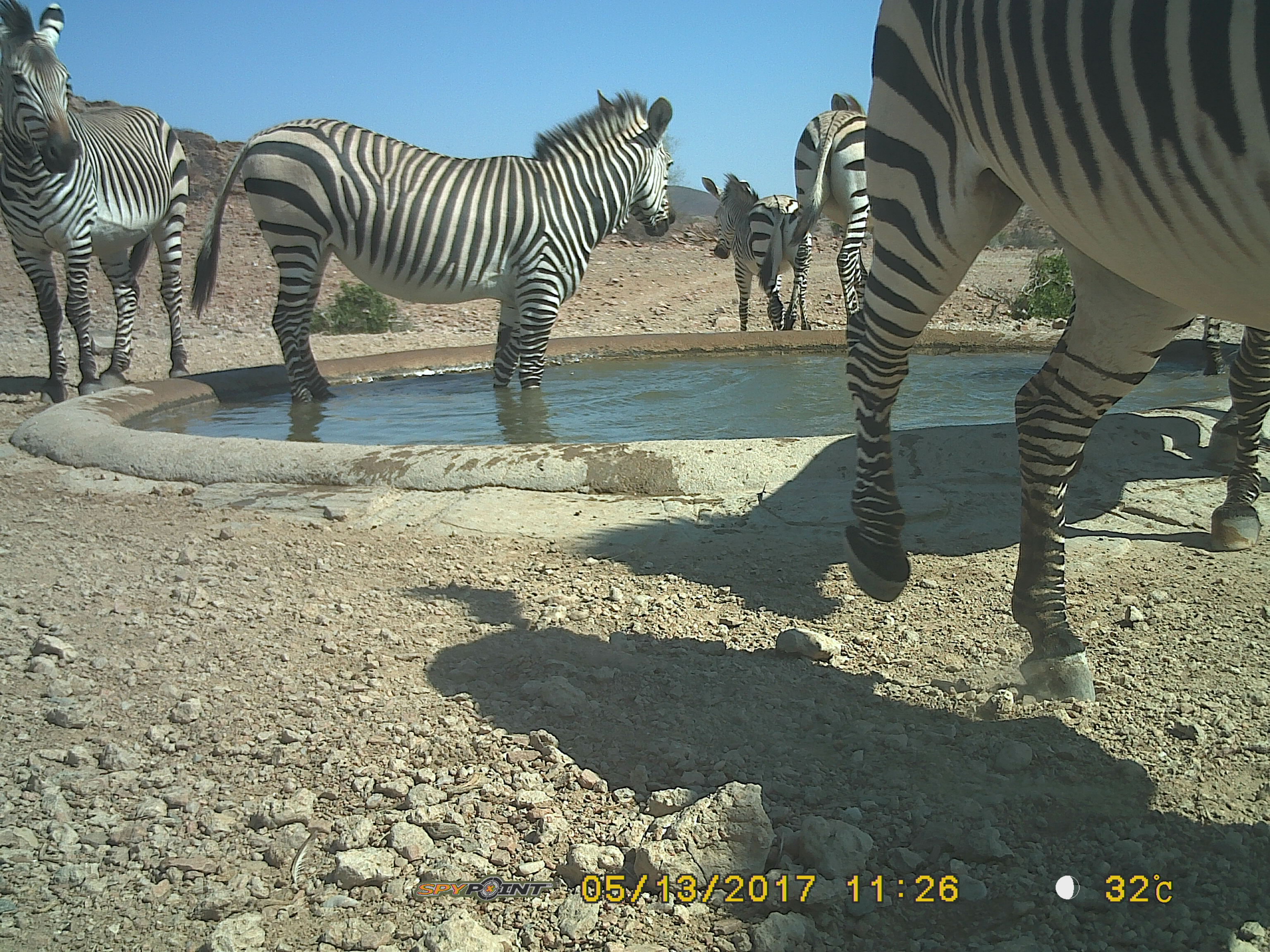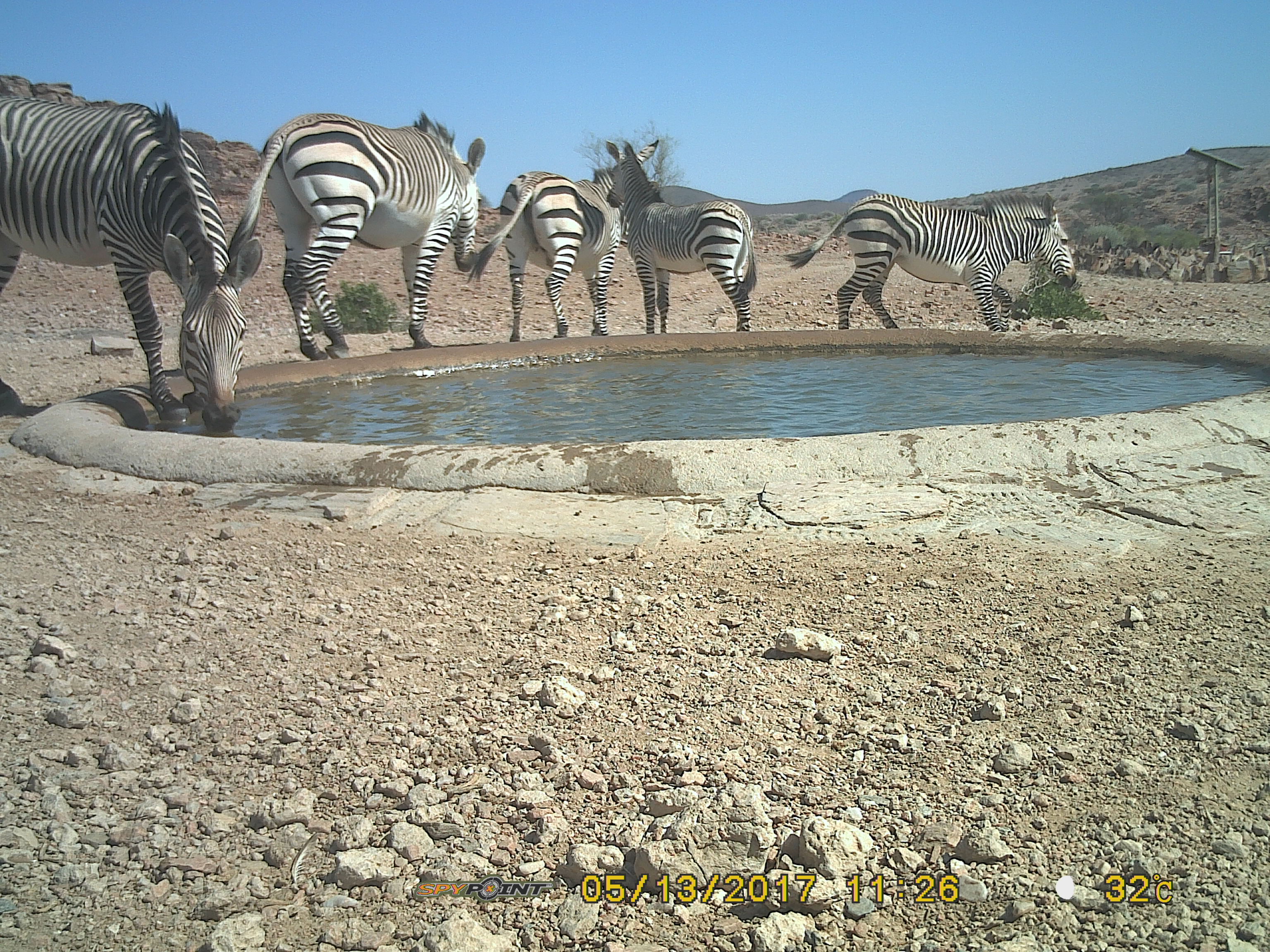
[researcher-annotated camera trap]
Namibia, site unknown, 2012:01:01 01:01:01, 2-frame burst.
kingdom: Animalia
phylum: Chordata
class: Mammalia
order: Perissodactyla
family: Equidae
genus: Equus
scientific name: Equus zebra hartmannae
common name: hartmann's mountain zebra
Equus zebra hartmannae (hartmann's mountain zebra).